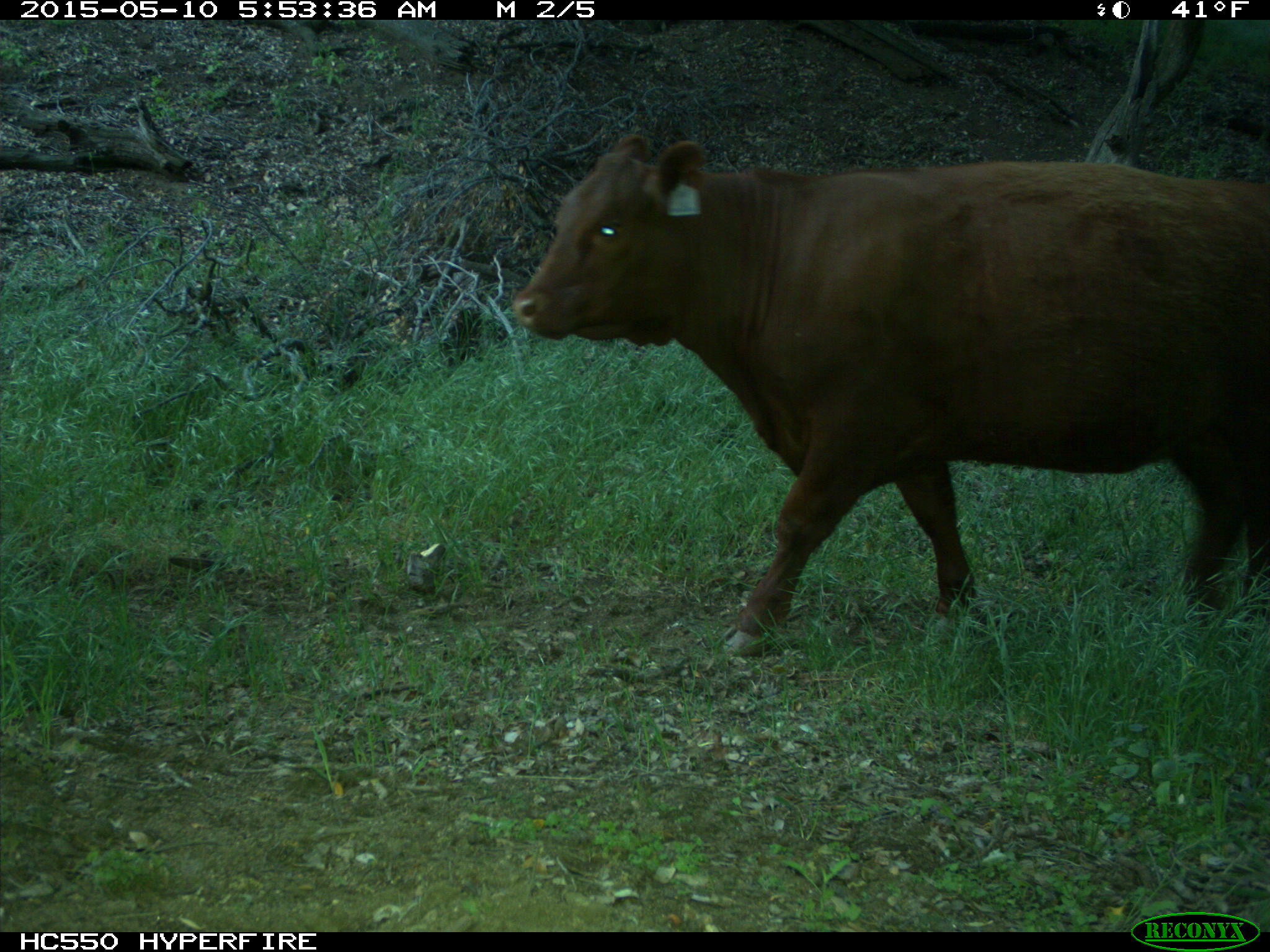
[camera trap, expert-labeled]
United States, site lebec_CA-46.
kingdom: Animalia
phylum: Chordata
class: Mammalia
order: Artiodactyla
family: Bovidae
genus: Bos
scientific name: Bos taurus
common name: domestic cow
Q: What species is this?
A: Bos taurus (domestic cow).